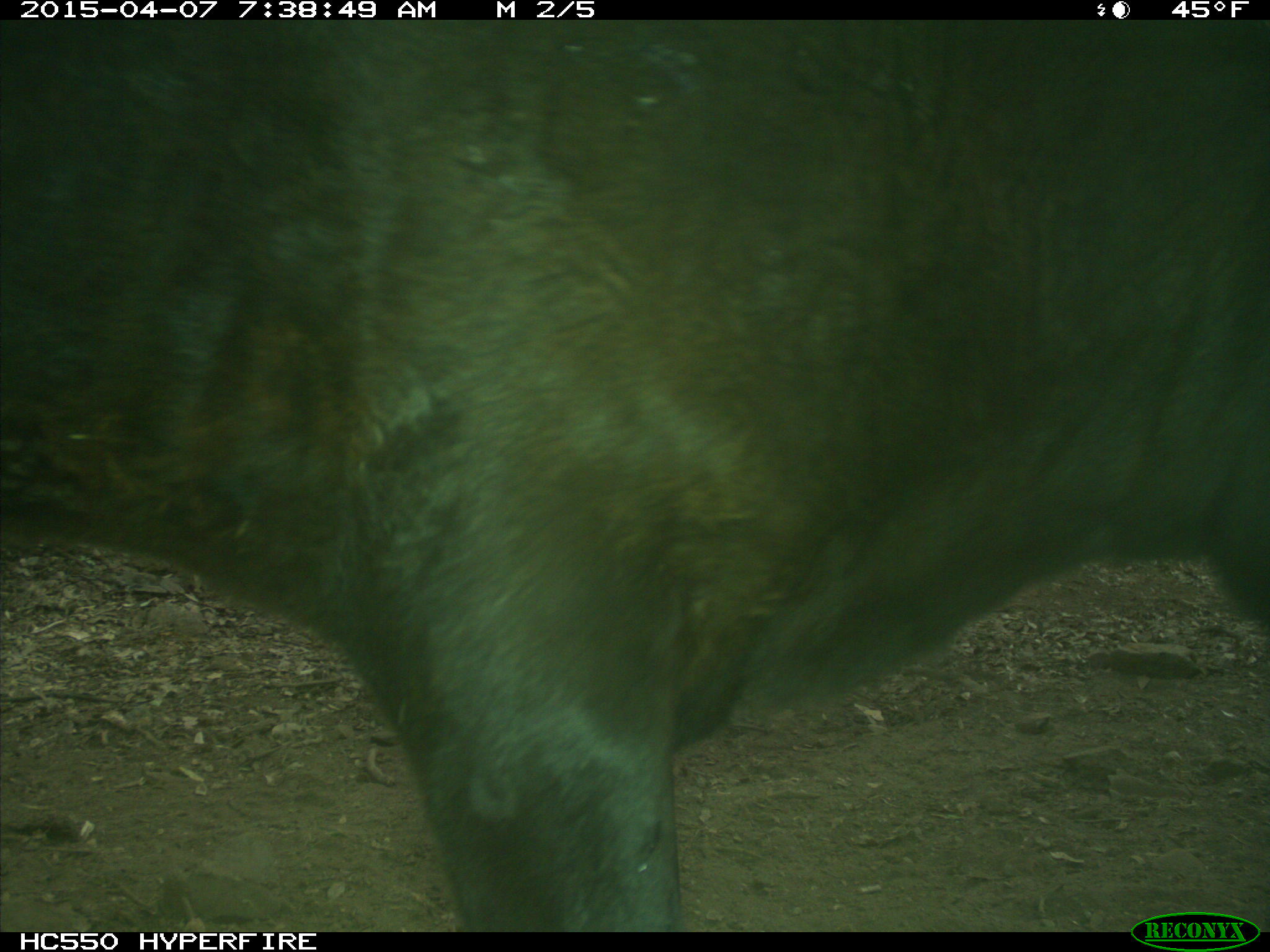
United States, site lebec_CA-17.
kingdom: Animalia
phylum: Chordata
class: Mammalia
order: Artiodactyla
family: Bovidae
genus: Bos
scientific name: Bos taurus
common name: domestic cow